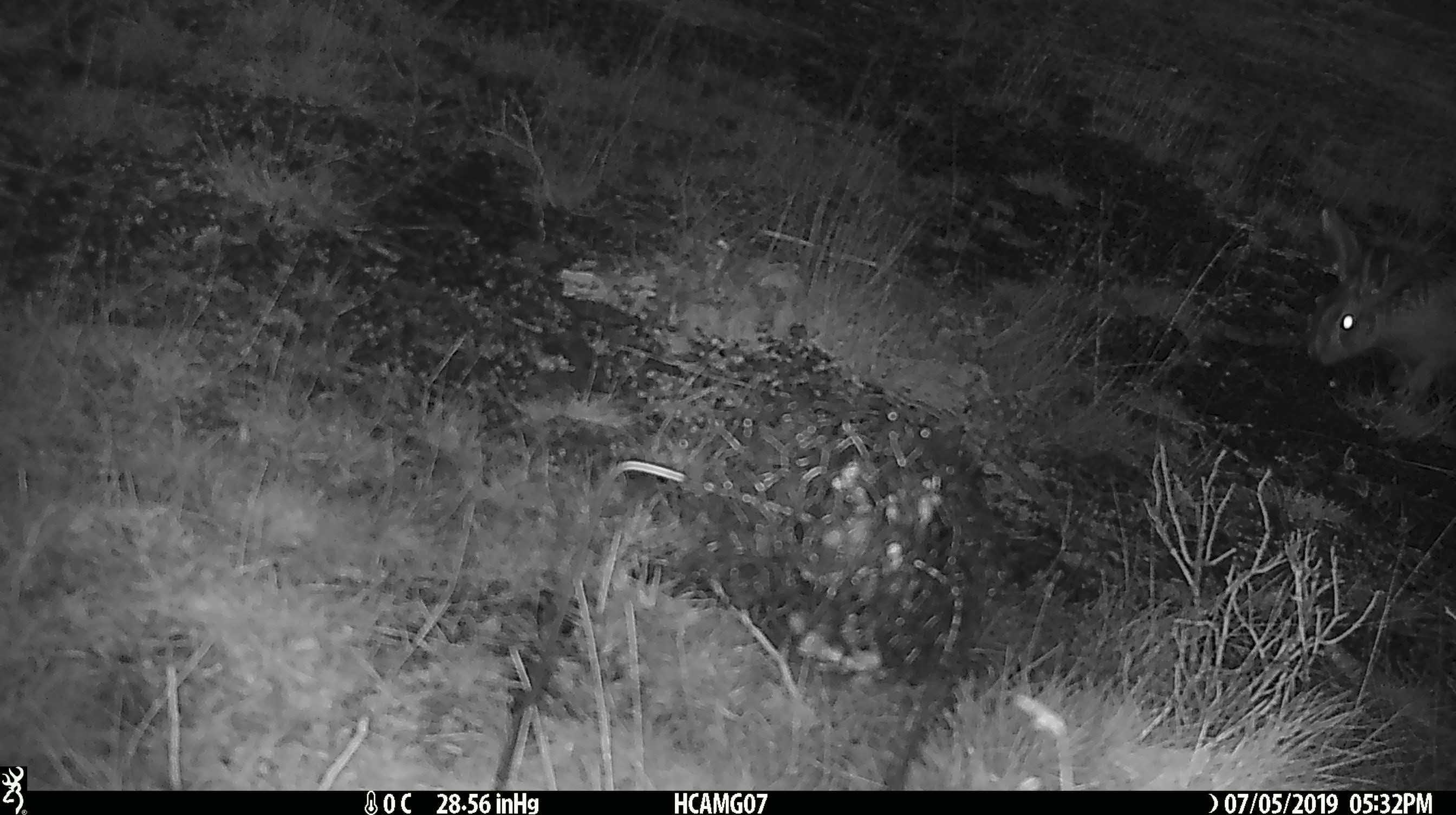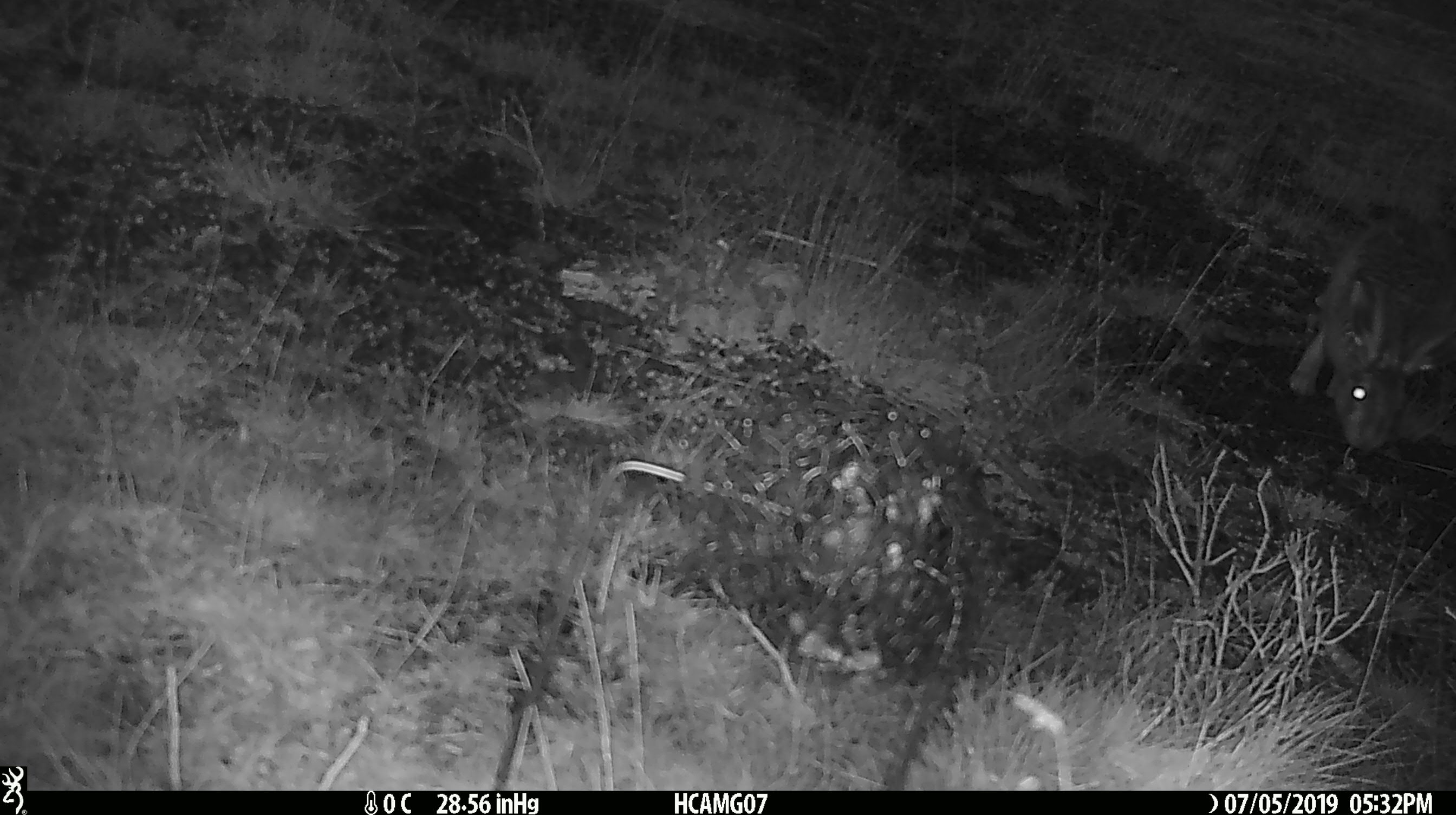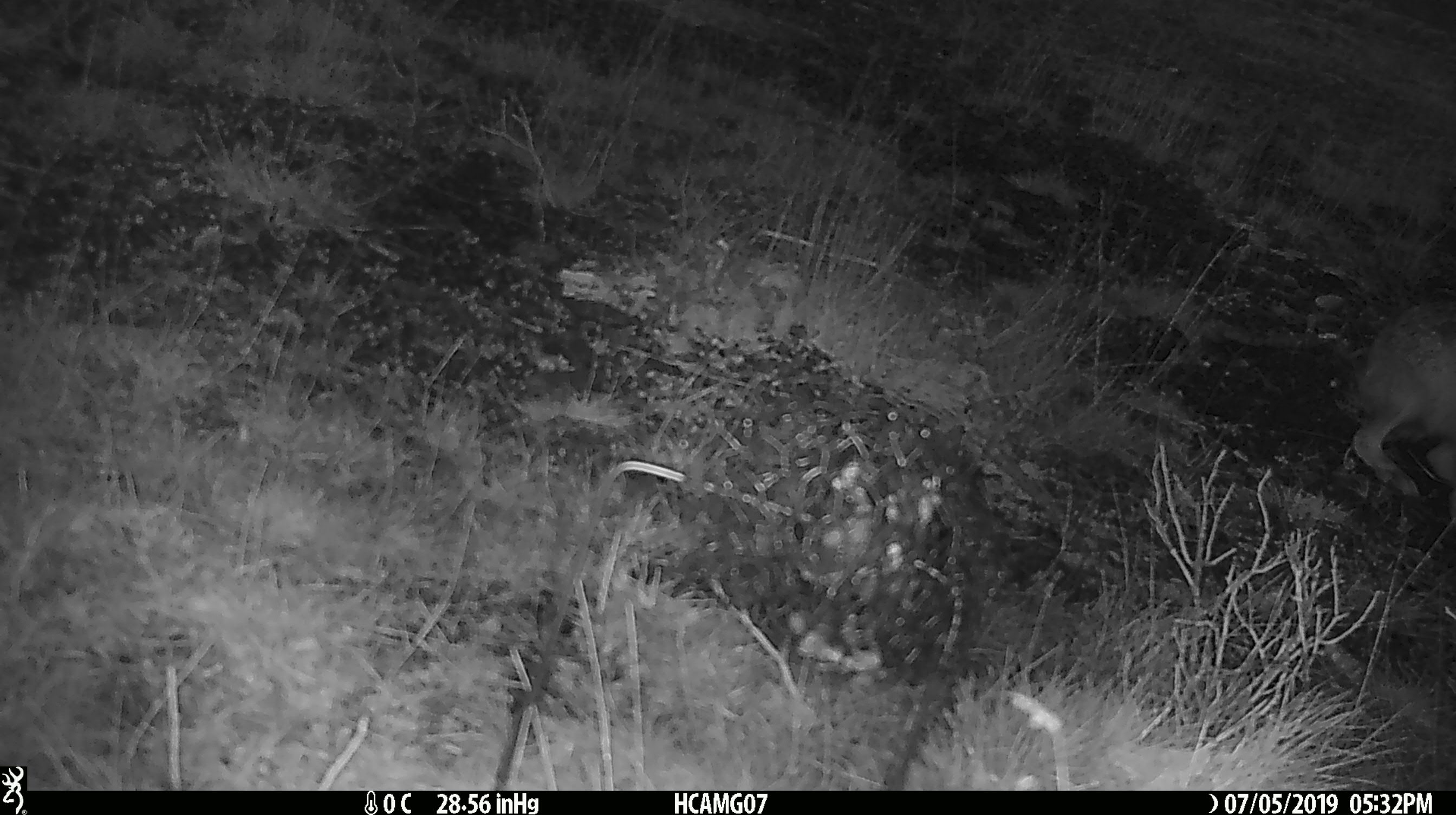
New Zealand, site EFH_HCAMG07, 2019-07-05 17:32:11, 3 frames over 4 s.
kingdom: Animalia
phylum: Chordata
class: Mammalia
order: Lagomorpha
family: Leporidae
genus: Lepus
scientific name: Lepus europaeus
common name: brown hare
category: hare